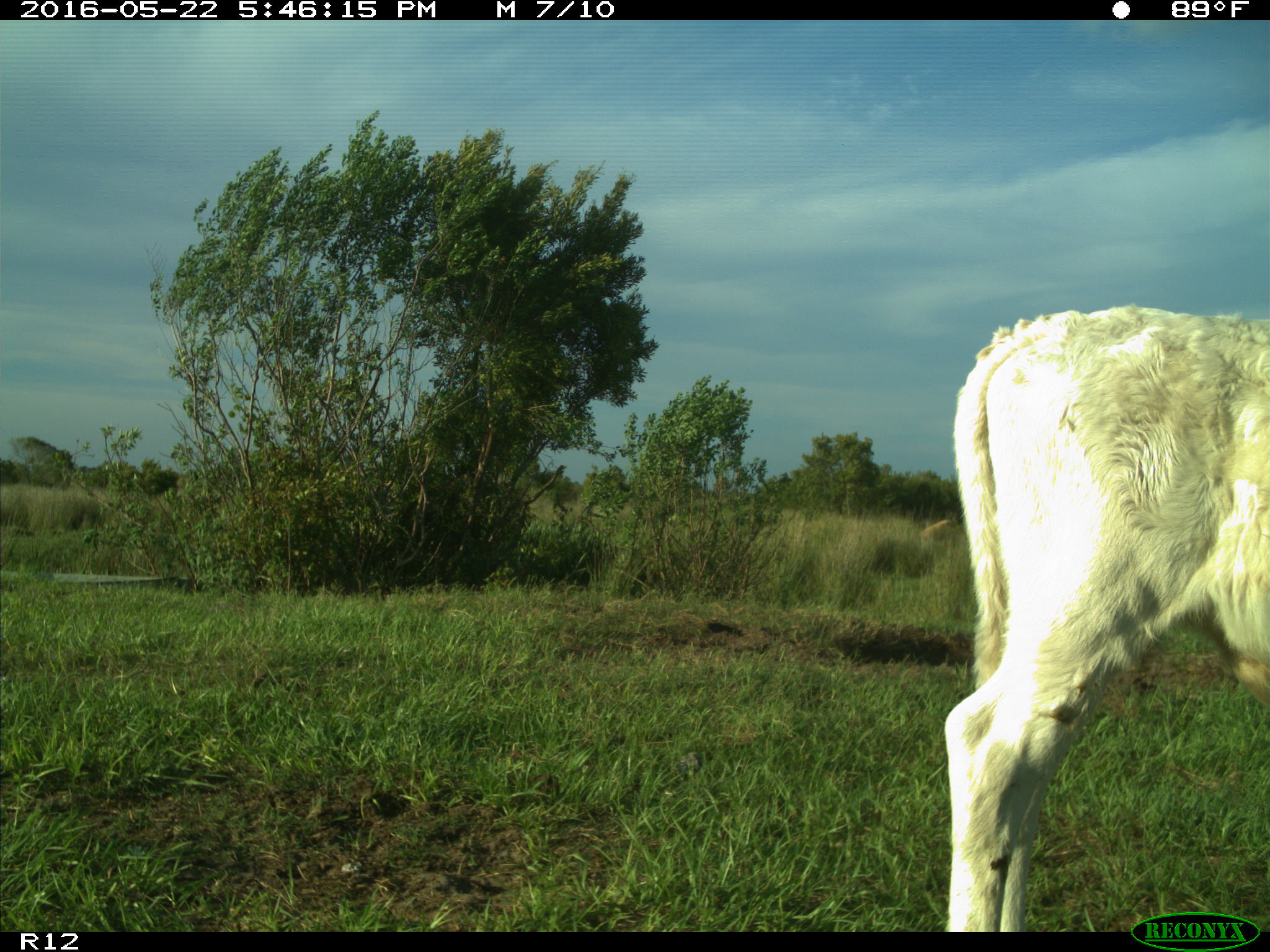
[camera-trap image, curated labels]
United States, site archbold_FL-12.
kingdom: Animalia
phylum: Chordata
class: Mammalia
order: Artiodactyla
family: Bovidae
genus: Bos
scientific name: Bos taurus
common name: domestic cow